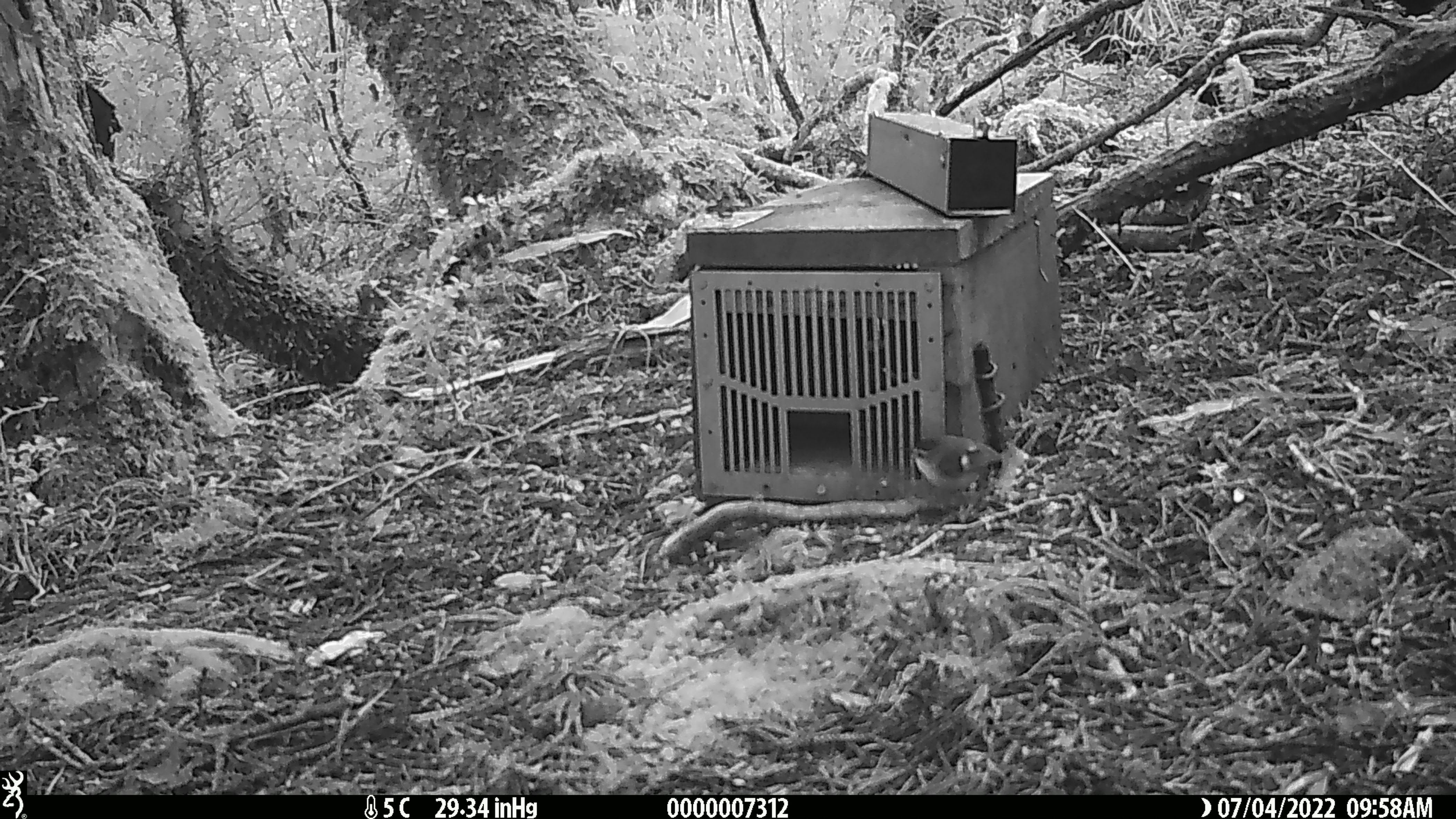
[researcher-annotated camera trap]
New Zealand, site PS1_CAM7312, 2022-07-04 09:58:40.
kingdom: Animalia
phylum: Chordata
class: Aves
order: Passeriformes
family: Acanthisittidae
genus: Acanthisitta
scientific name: Acanthisitta chloris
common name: rifleman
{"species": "rifleman (Acanthisitta chloris)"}